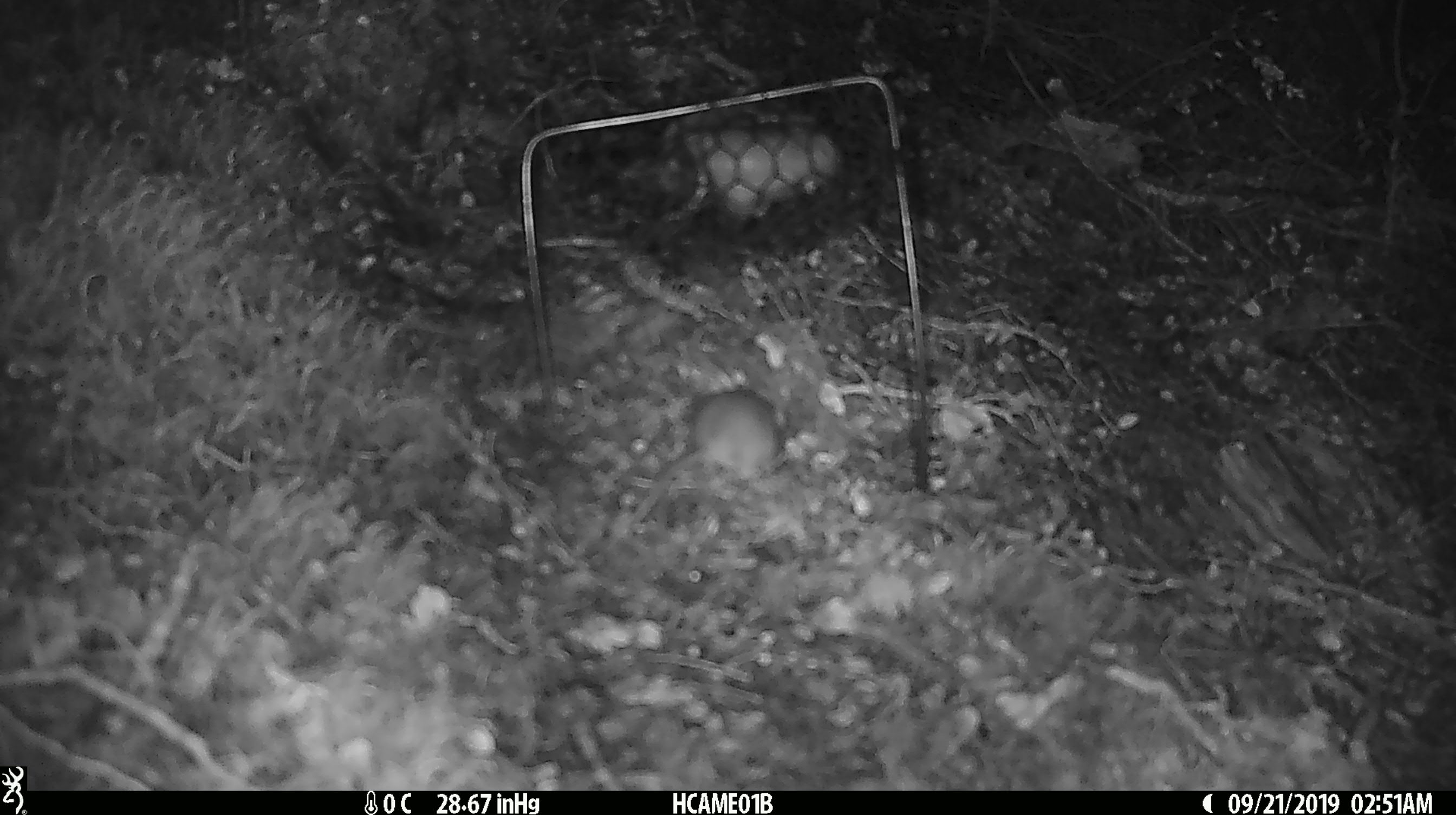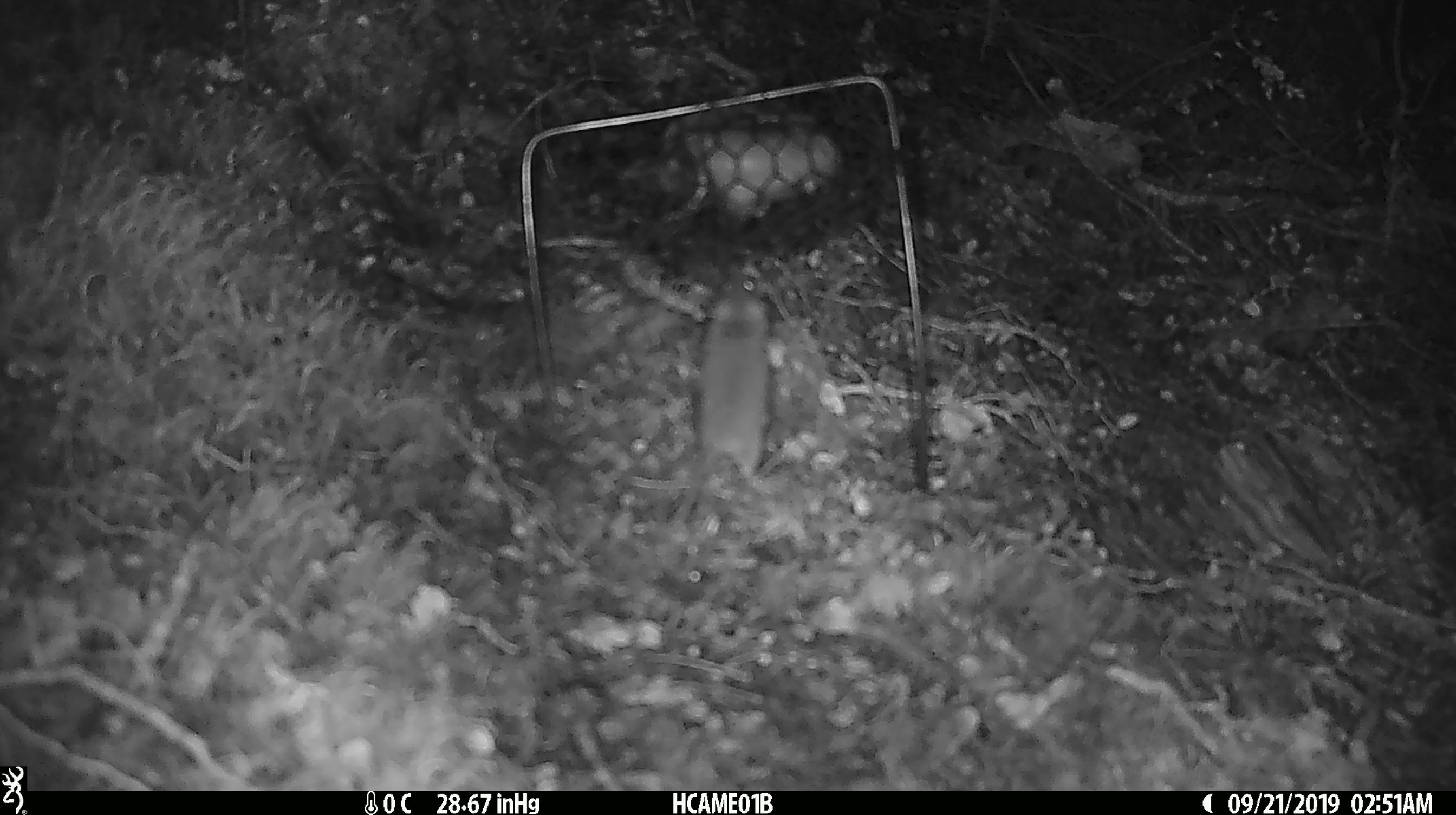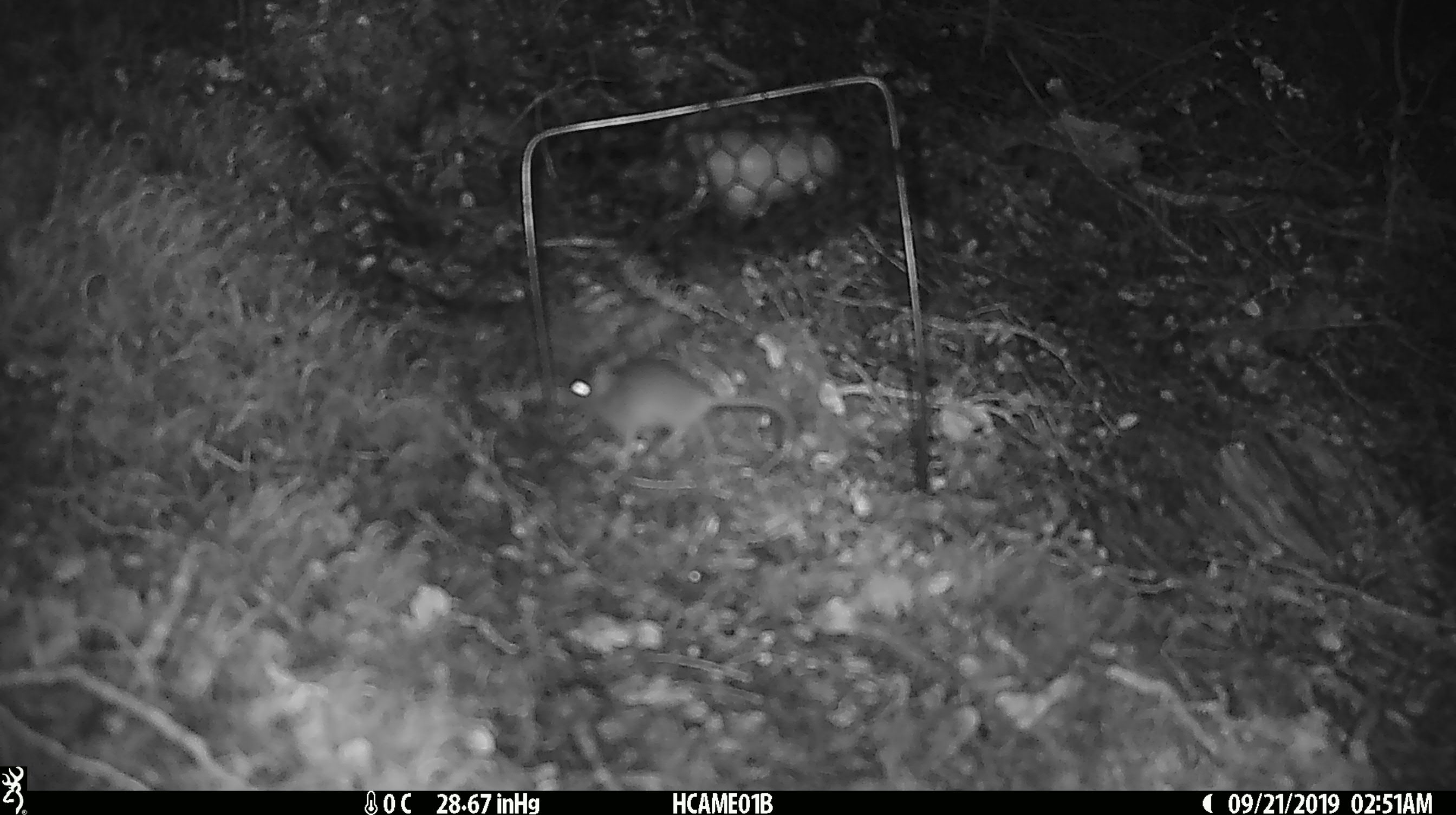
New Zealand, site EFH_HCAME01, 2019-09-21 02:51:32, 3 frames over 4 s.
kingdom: Animalia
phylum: Chordata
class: Mammalia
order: Rodentia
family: Muridae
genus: Mus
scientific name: Mus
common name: mouse